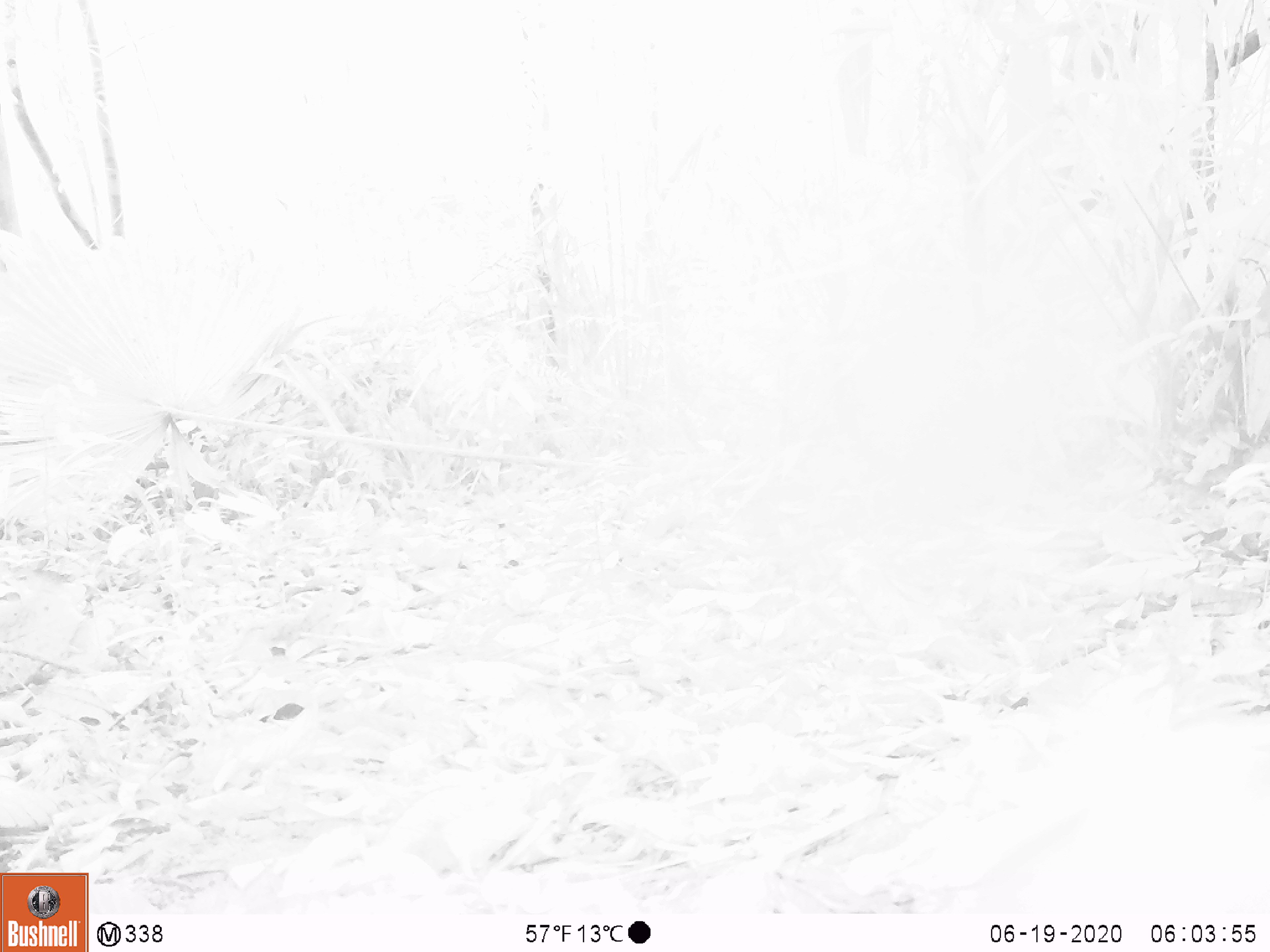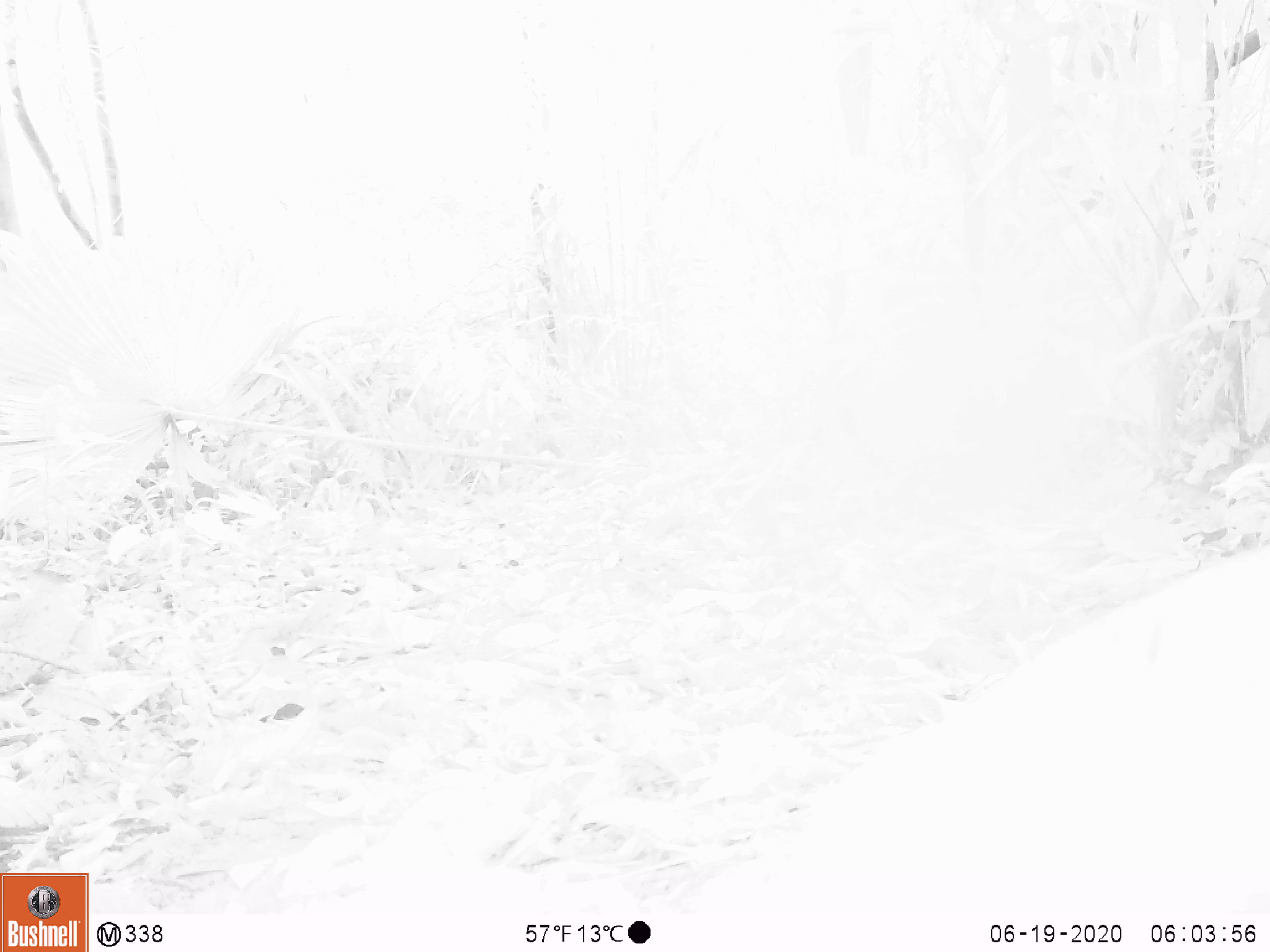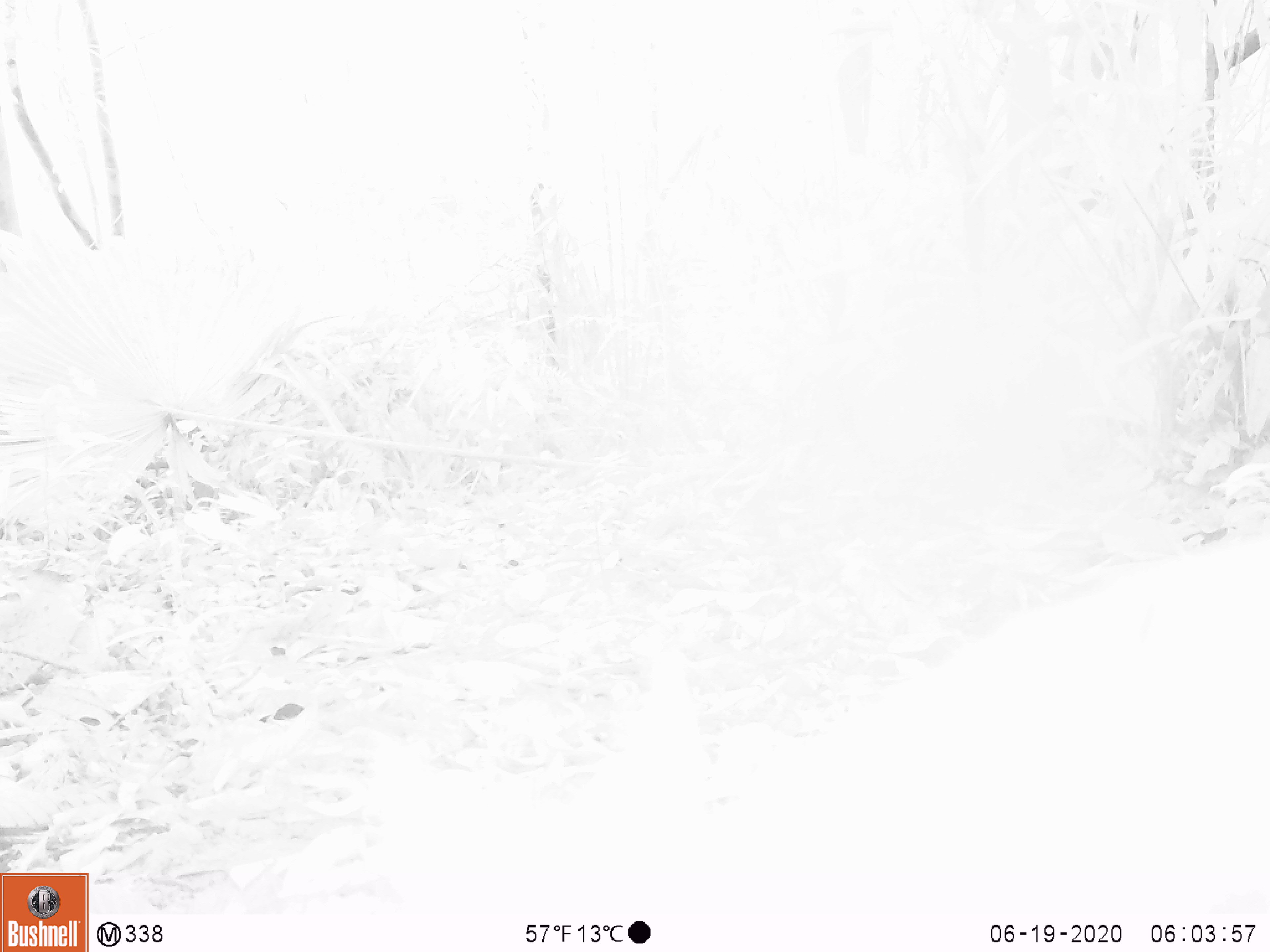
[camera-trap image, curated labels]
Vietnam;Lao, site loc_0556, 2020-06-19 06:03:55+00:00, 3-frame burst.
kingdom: Animalia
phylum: Chordata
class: Mammalia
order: Artiodactyla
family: Tragulidae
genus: Moschiola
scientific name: Moschiola meminna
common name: chevrotain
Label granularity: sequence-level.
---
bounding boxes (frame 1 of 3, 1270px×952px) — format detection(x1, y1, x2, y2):
chevrotain: detection(942, 709, 1270, 913)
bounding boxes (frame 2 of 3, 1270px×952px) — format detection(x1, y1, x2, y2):
chevrotain: detection(707, 539, 1270, 911)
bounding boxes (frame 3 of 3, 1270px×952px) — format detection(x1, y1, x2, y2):
chevrotain: detection(366, 525, 1270, 911)